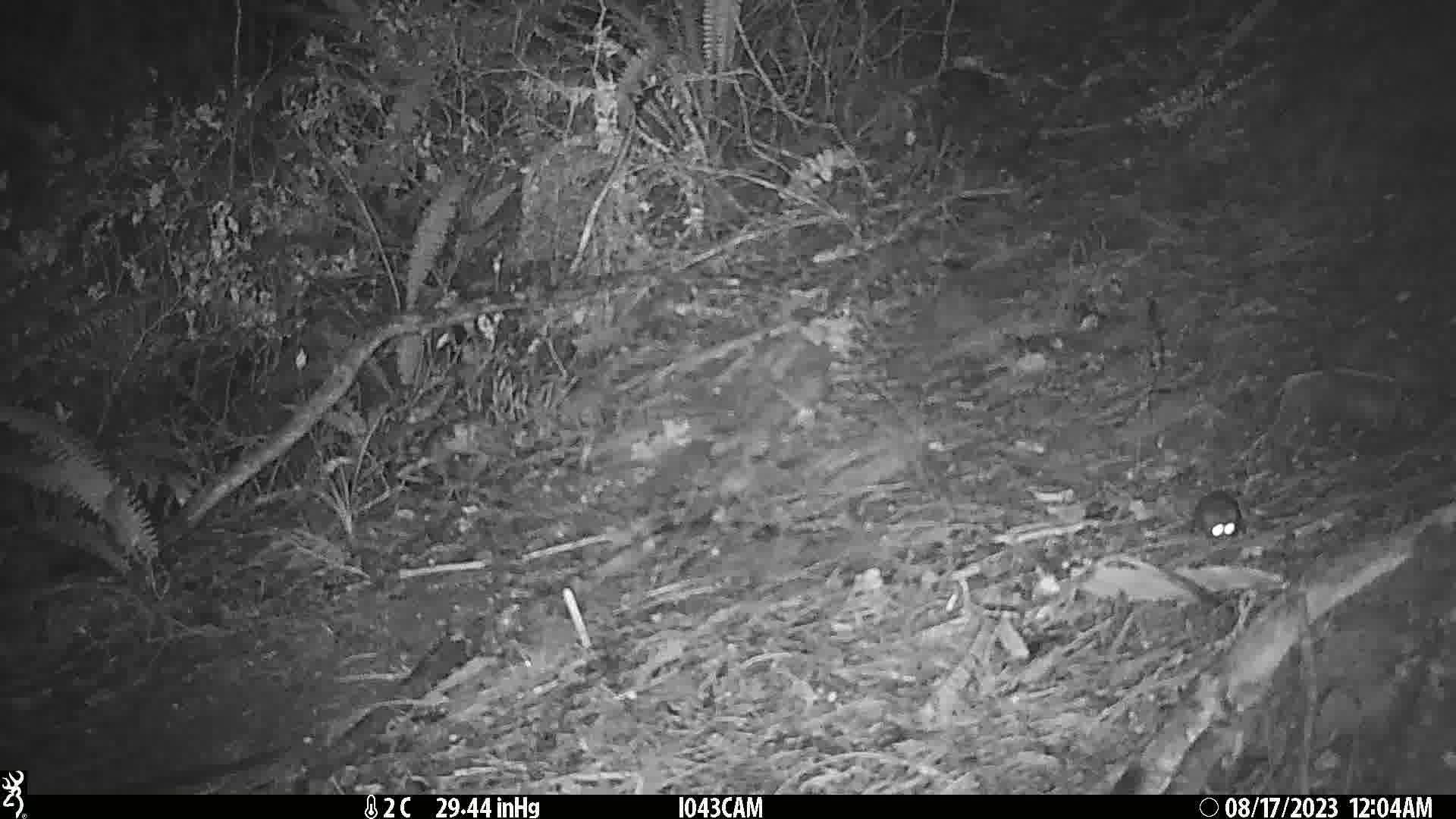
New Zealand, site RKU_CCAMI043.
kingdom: Animalia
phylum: Chordata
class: Mammalia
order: Rodentia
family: Muridae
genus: Rattus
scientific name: Rattus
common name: rat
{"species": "rat (Rattus)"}